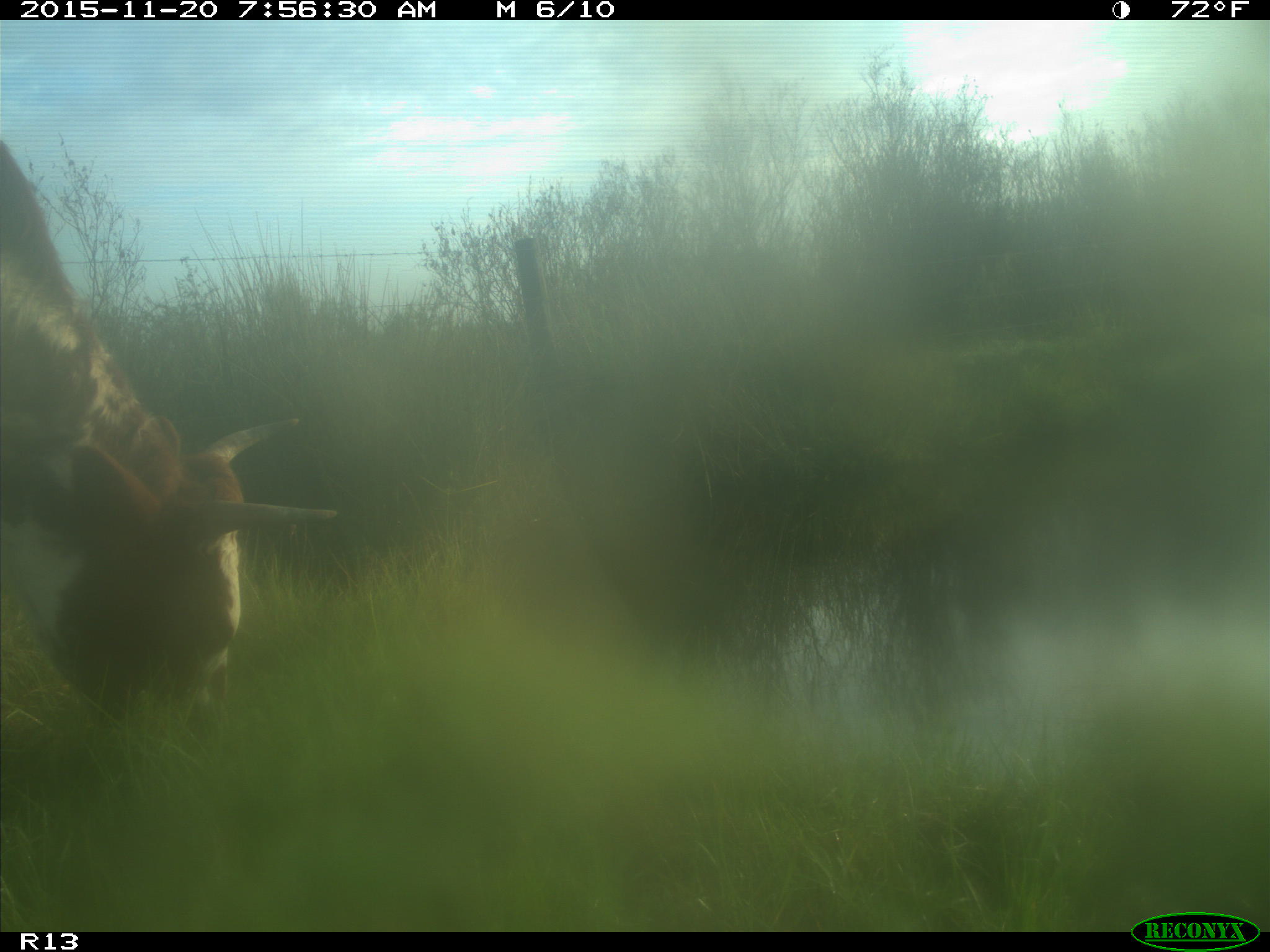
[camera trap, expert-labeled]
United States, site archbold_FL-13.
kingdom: Animalia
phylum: Chordata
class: Mammalia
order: Artiodactyla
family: Bovidae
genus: Bos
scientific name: Bos taurus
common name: domestic cow